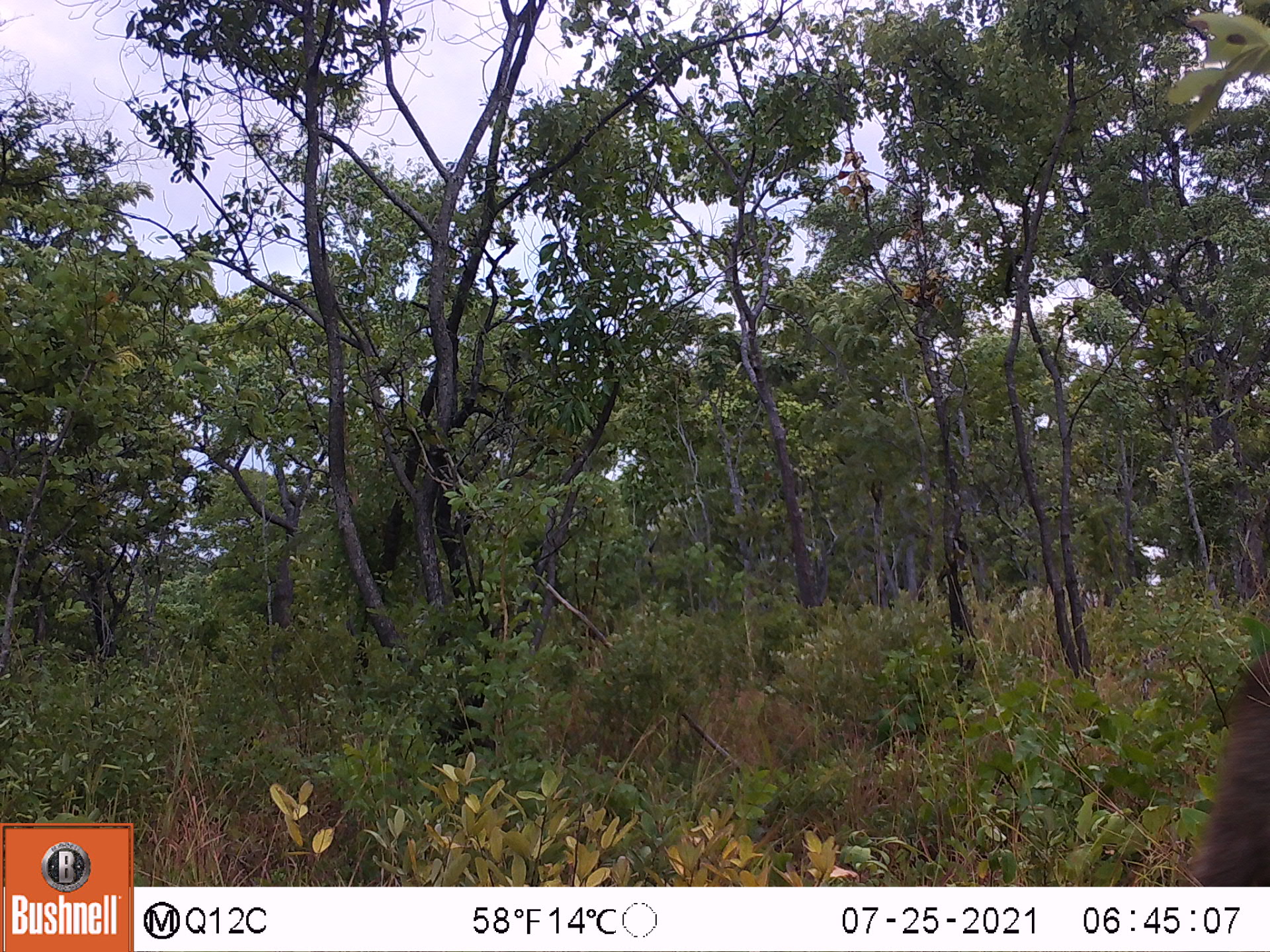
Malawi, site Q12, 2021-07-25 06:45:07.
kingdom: Animalia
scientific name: Animalia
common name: other animal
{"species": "other animal (Animalia)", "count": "1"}